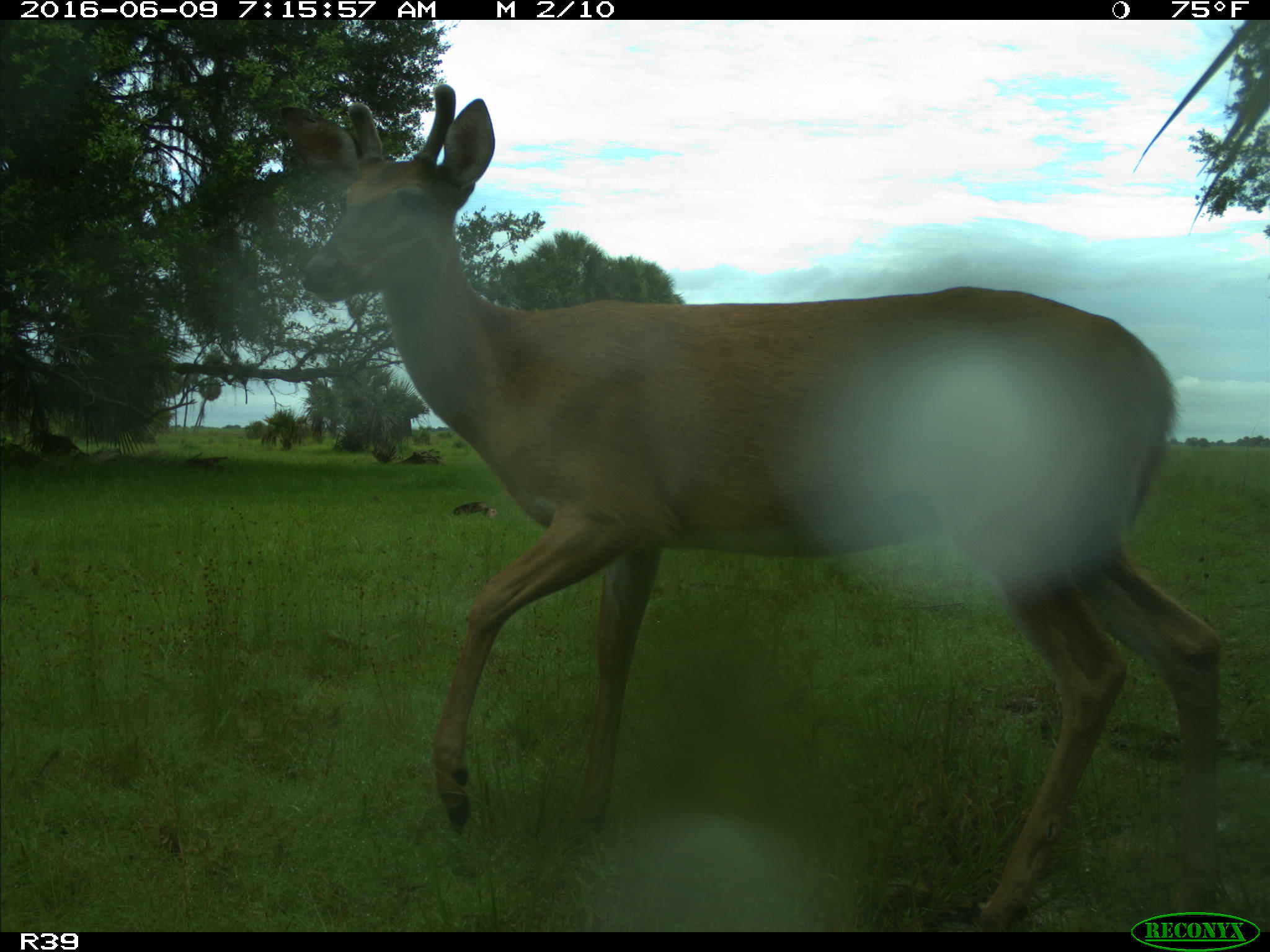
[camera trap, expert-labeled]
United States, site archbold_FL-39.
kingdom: Animalia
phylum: Chordata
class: Mammalia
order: Artiodactyla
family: Cervidae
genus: Odocoileus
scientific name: Odocoileus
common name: deer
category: unidentified deer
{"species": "unidentified deer (deer) (Odocoileus)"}